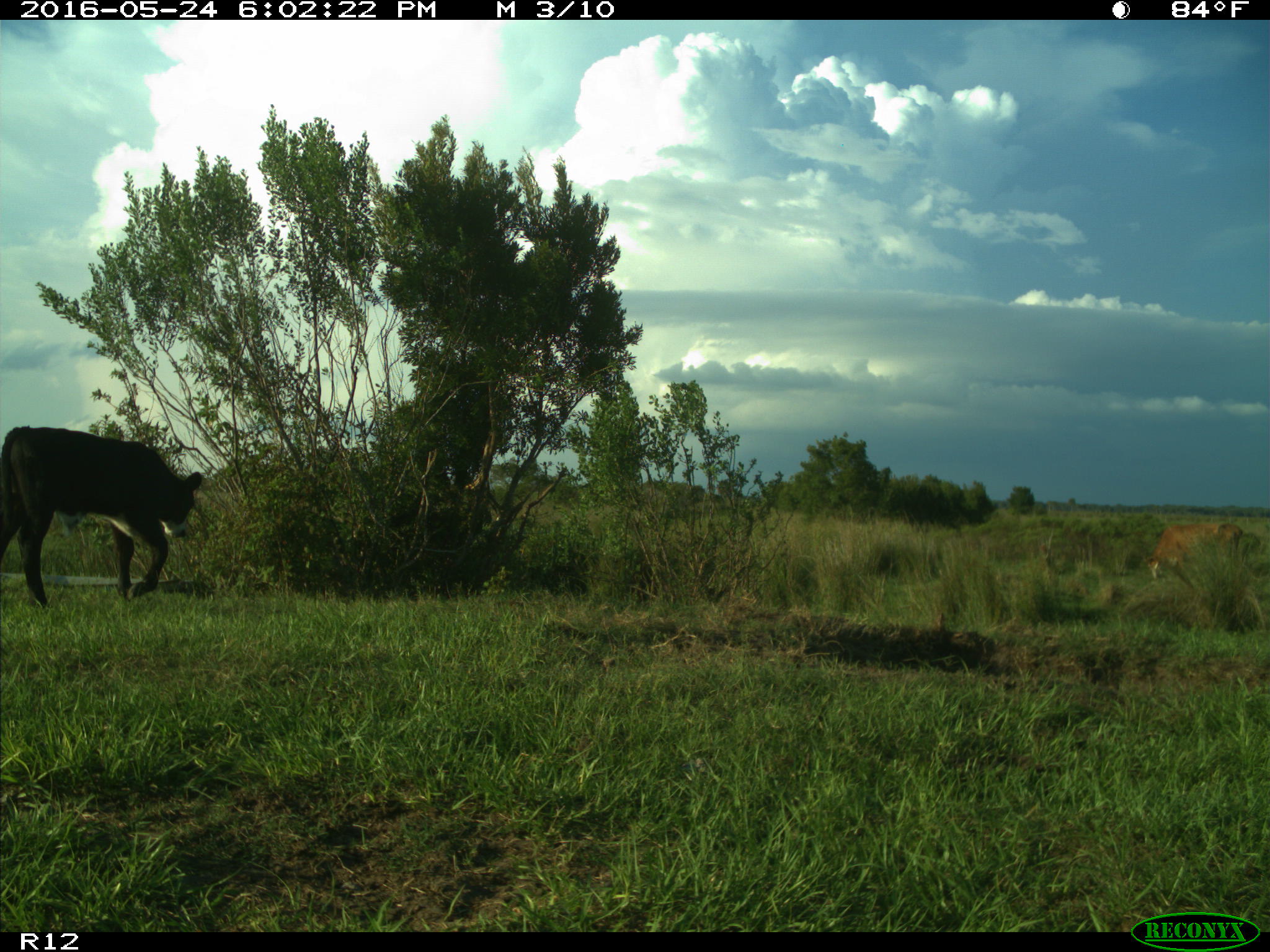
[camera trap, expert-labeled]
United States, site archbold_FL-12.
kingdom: Animalia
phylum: Chordata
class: Mammalia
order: Artiodactyla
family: Bovidae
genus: Bos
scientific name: Bos taurus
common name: domestic cow